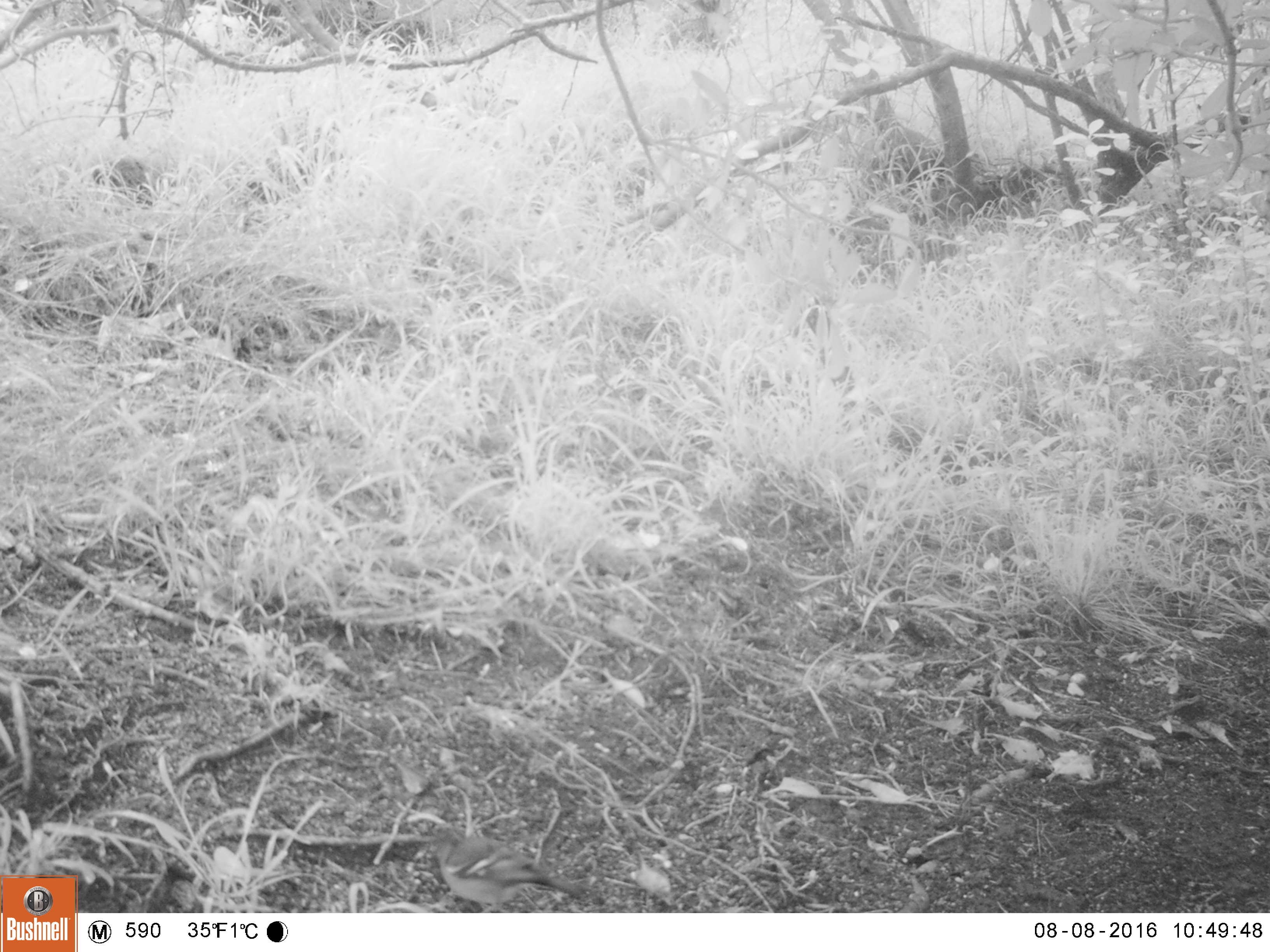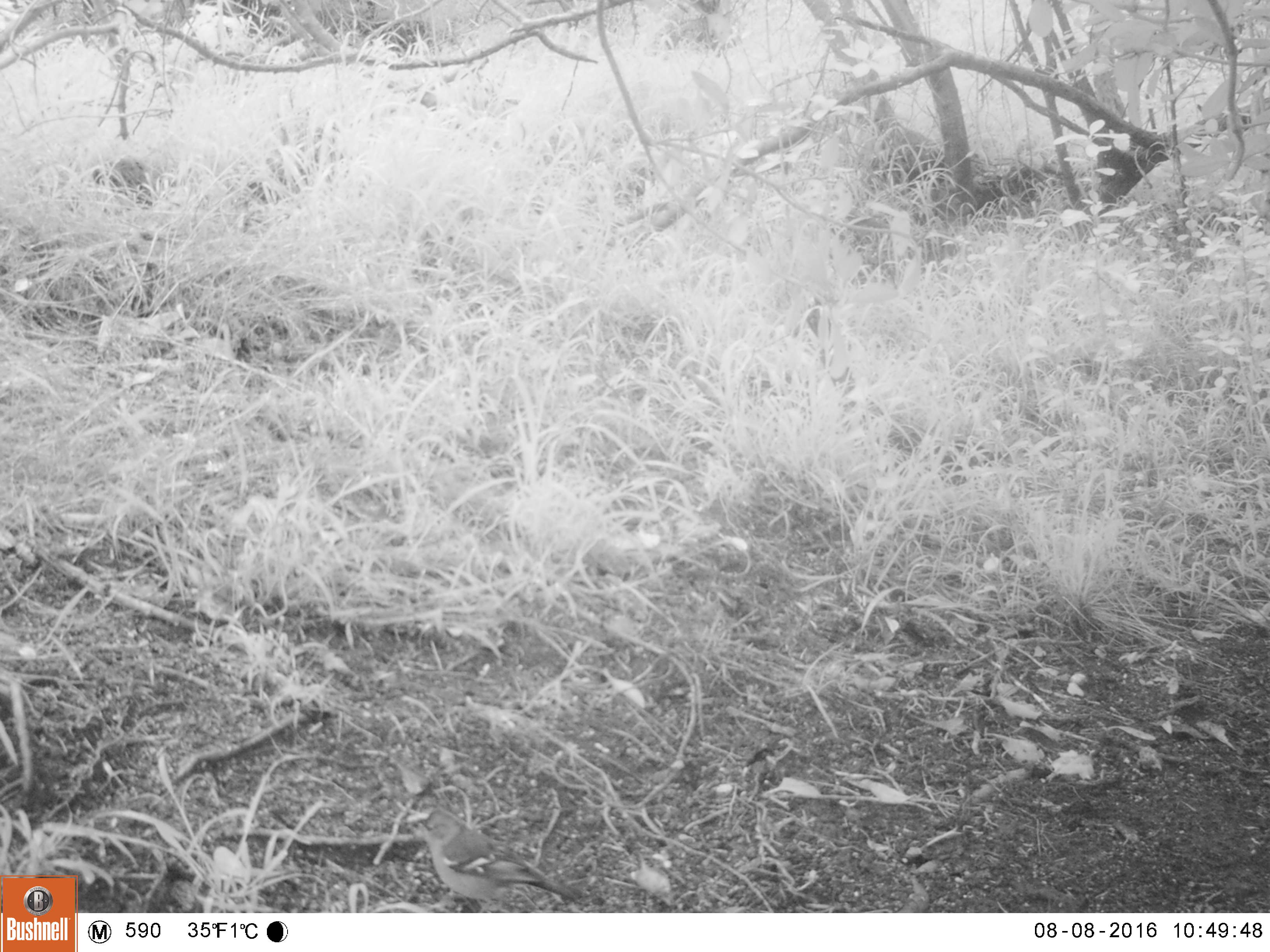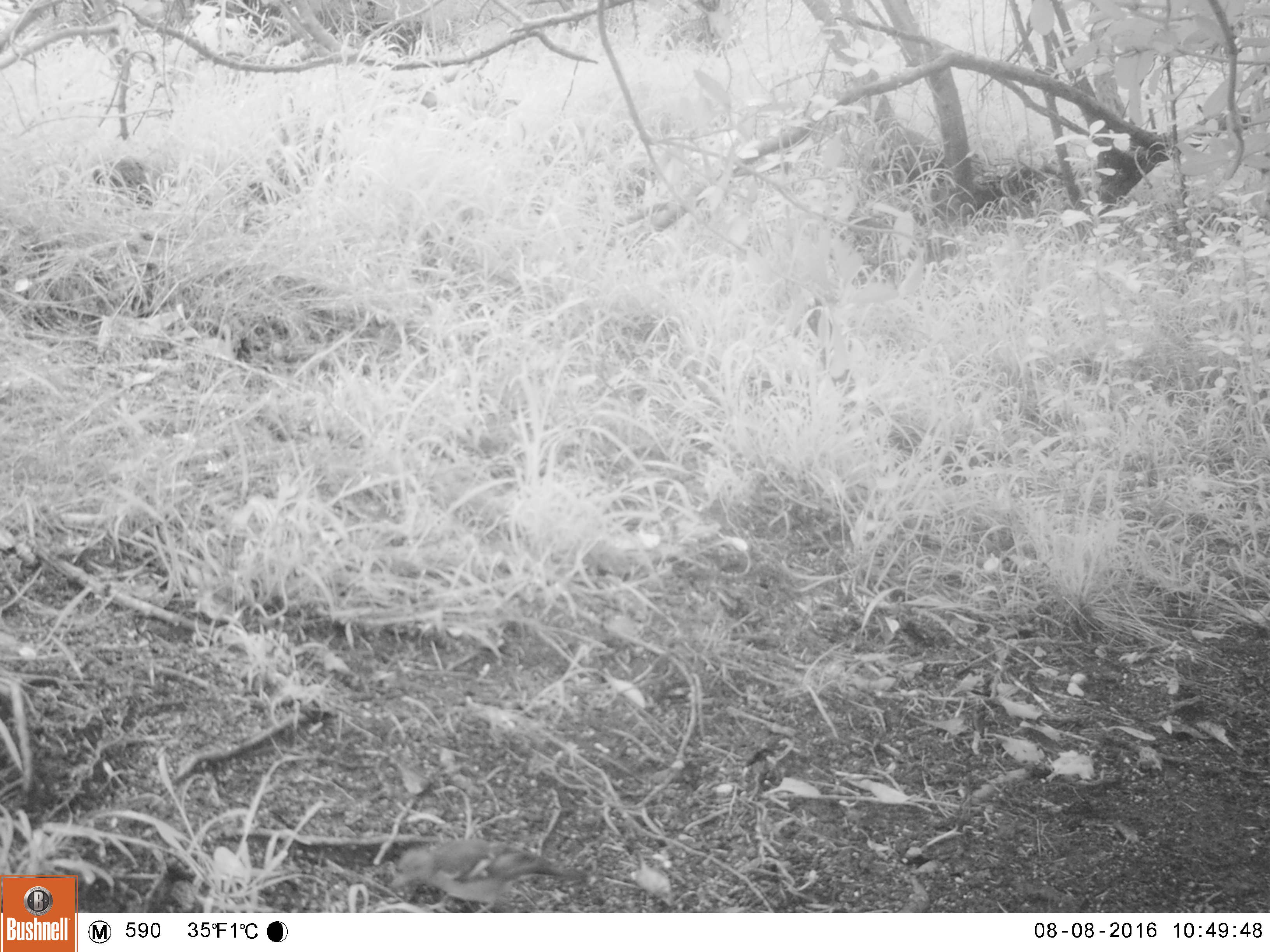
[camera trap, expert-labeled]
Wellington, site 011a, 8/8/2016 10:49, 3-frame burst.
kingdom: Animalia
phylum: Chordata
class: Aves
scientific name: Aves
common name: bird